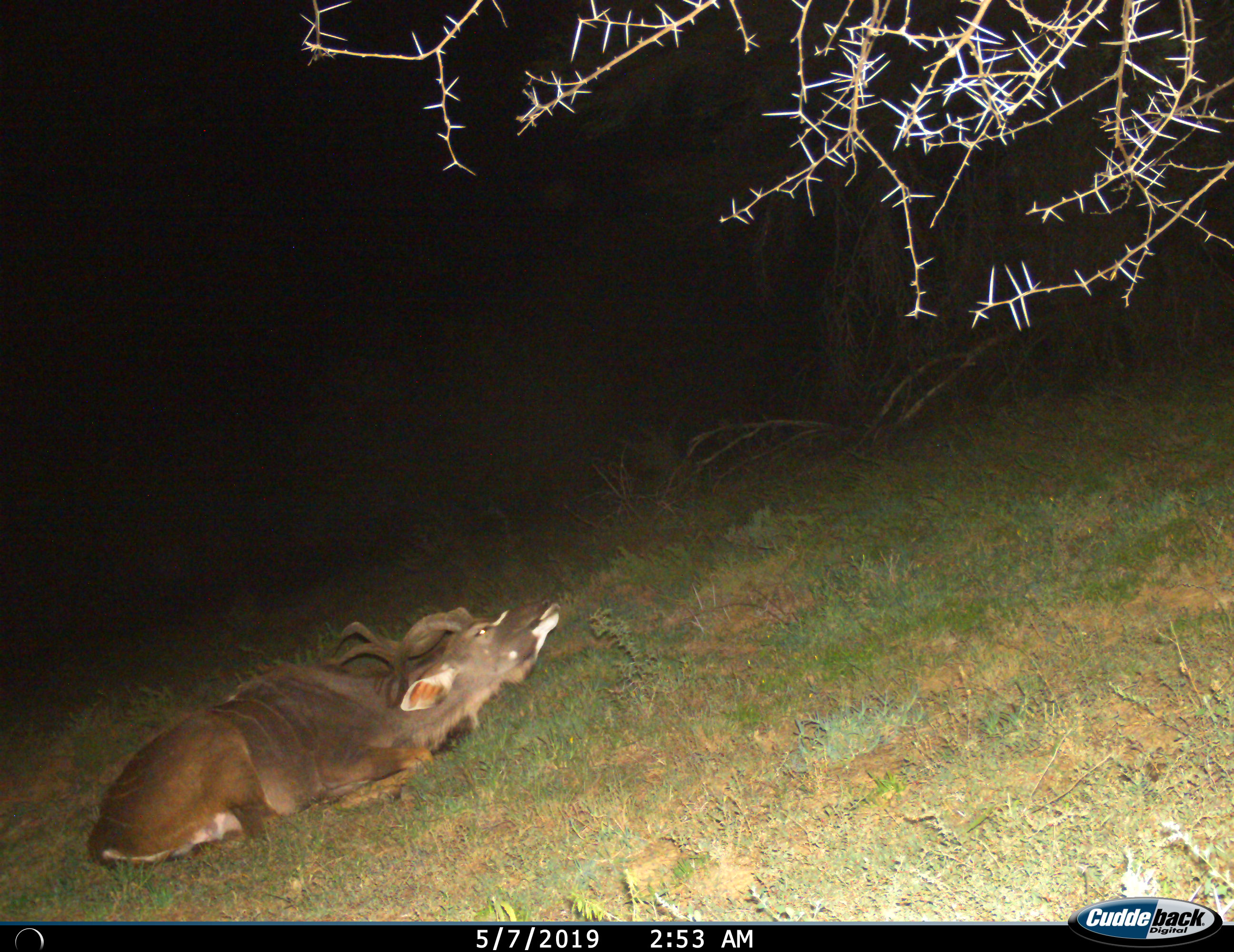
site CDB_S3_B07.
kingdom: Animalia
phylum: Chordata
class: Mammalia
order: Artiodactyla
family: Bovidae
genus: Tragelaphus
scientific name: Tragelaphus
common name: kudu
Kudu (Tragelaphus), count 1. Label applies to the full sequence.